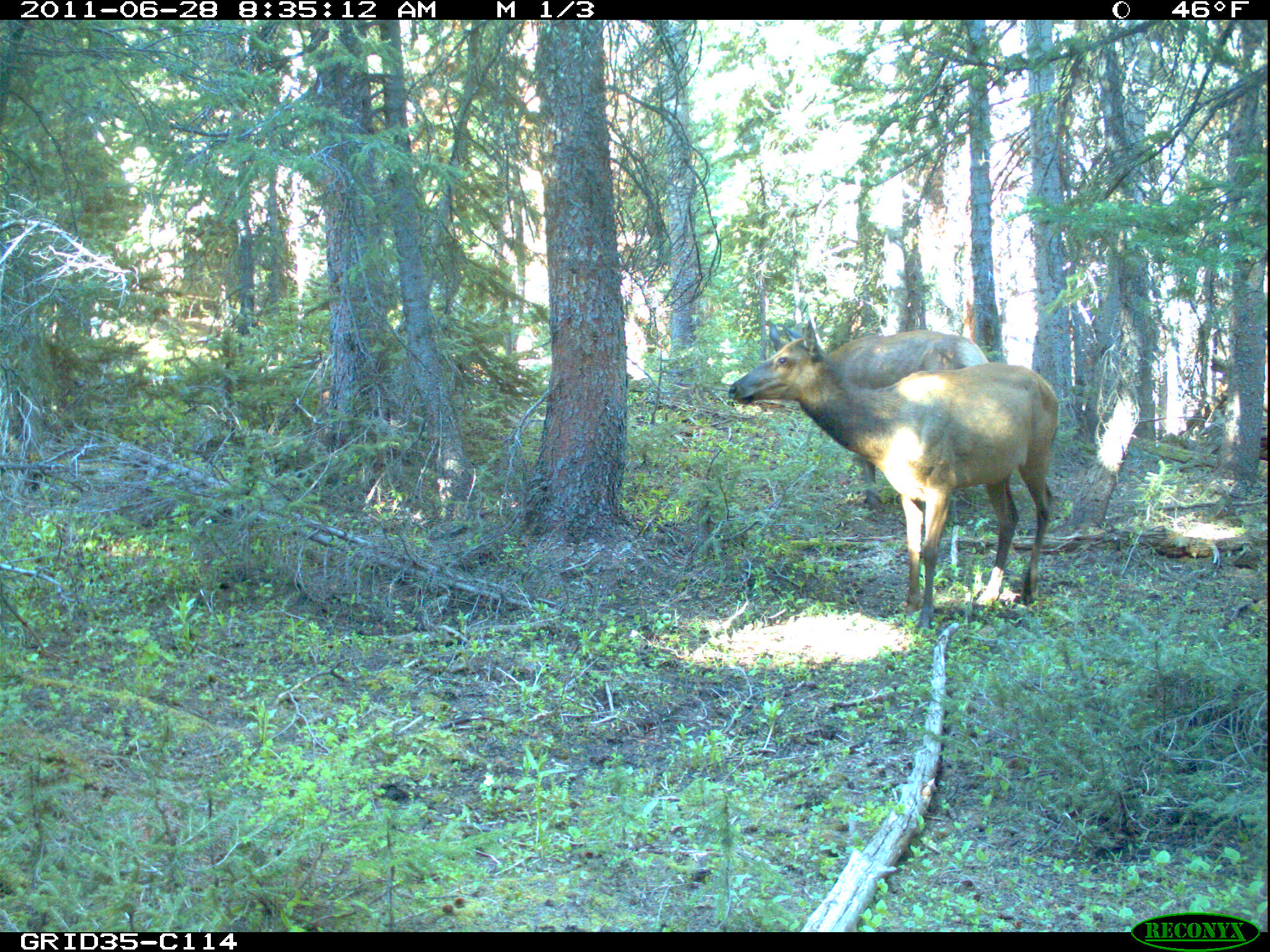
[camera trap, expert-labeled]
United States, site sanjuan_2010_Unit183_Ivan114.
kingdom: Animalia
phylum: Chordata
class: Mammalia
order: Artiodactyla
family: Cervidae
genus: Cervus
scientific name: Cervus elaphus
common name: red deer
Cervus elaphus (red deer).